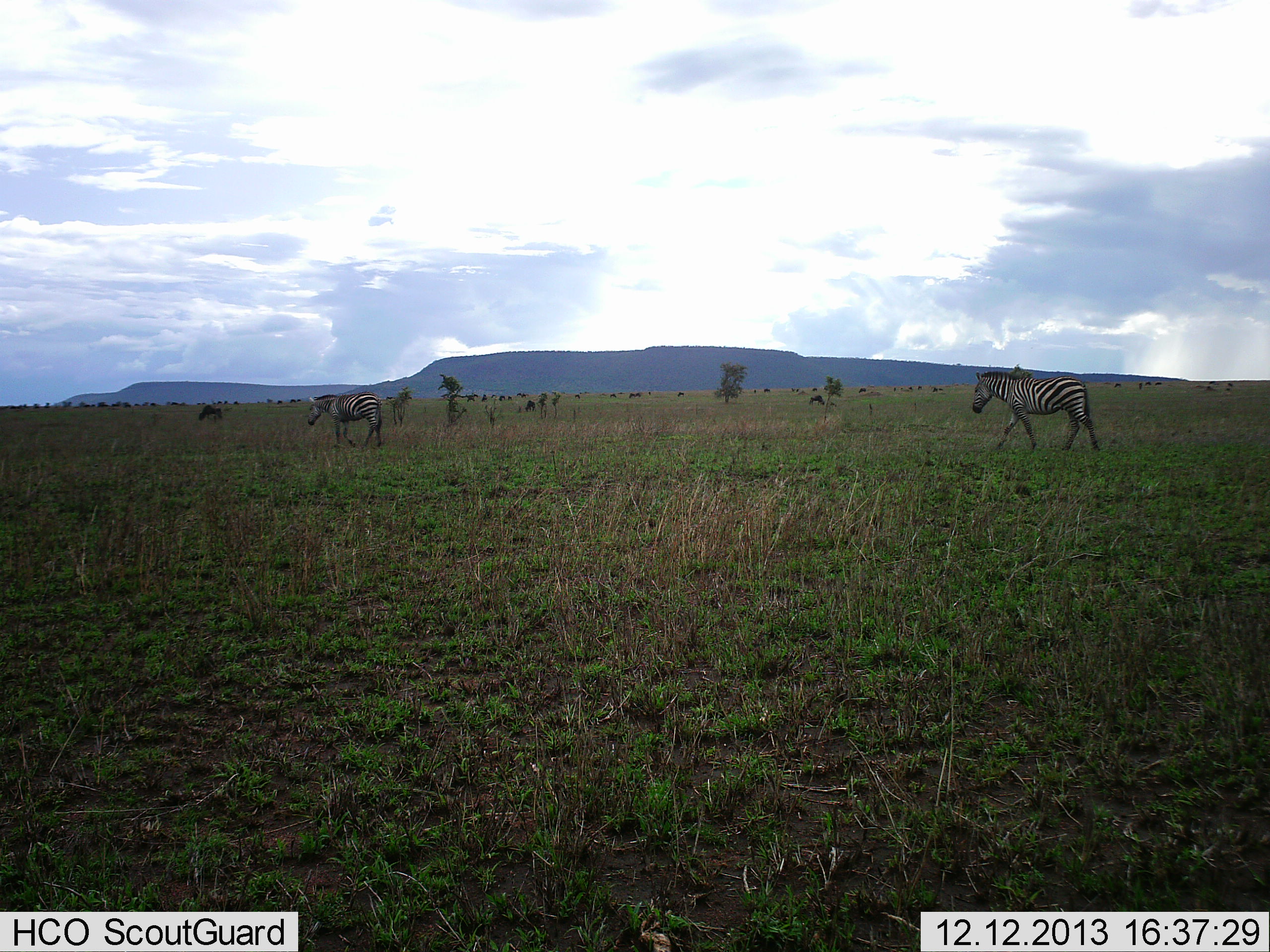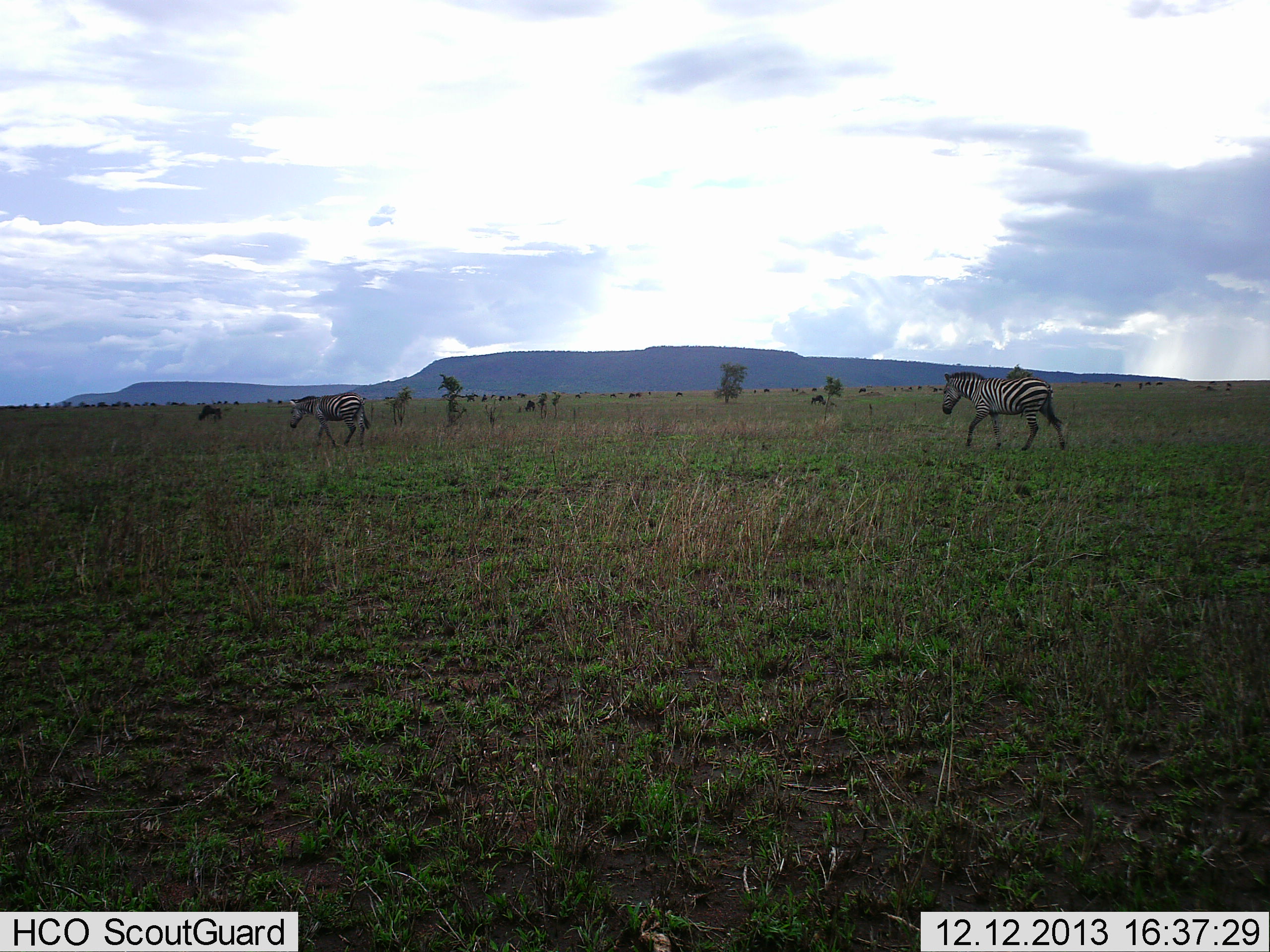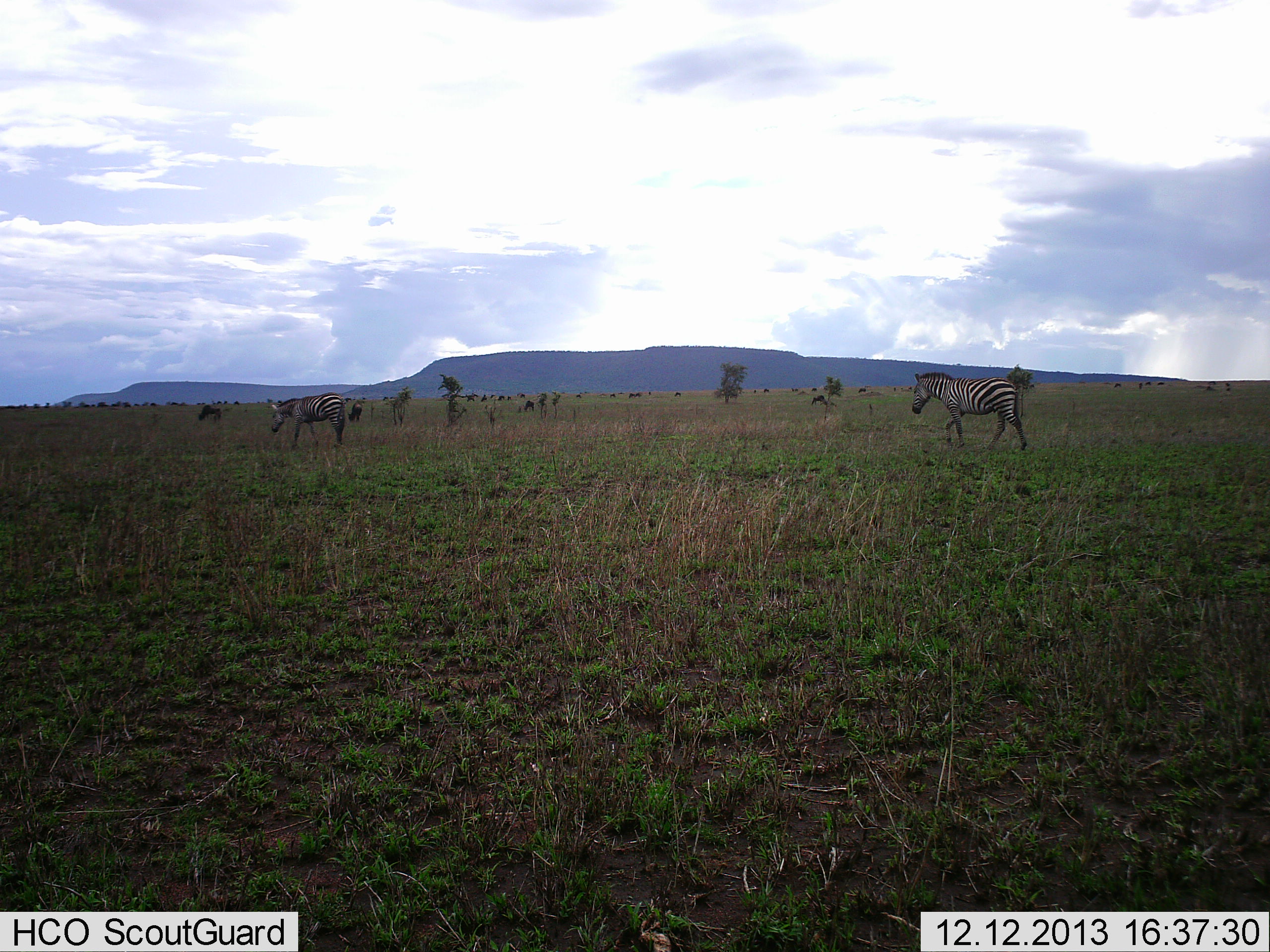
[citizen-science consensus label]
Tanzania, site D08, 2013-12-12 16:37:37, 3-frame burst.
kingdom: Animalia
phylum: Chordata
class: Mammalia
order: Perissodactyla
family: Equidae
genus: Equus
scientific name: Equus quagga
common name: plains zebra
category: zebra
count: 2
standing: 0%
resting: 0%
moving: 100%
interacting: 0%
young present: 0%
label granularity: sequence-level